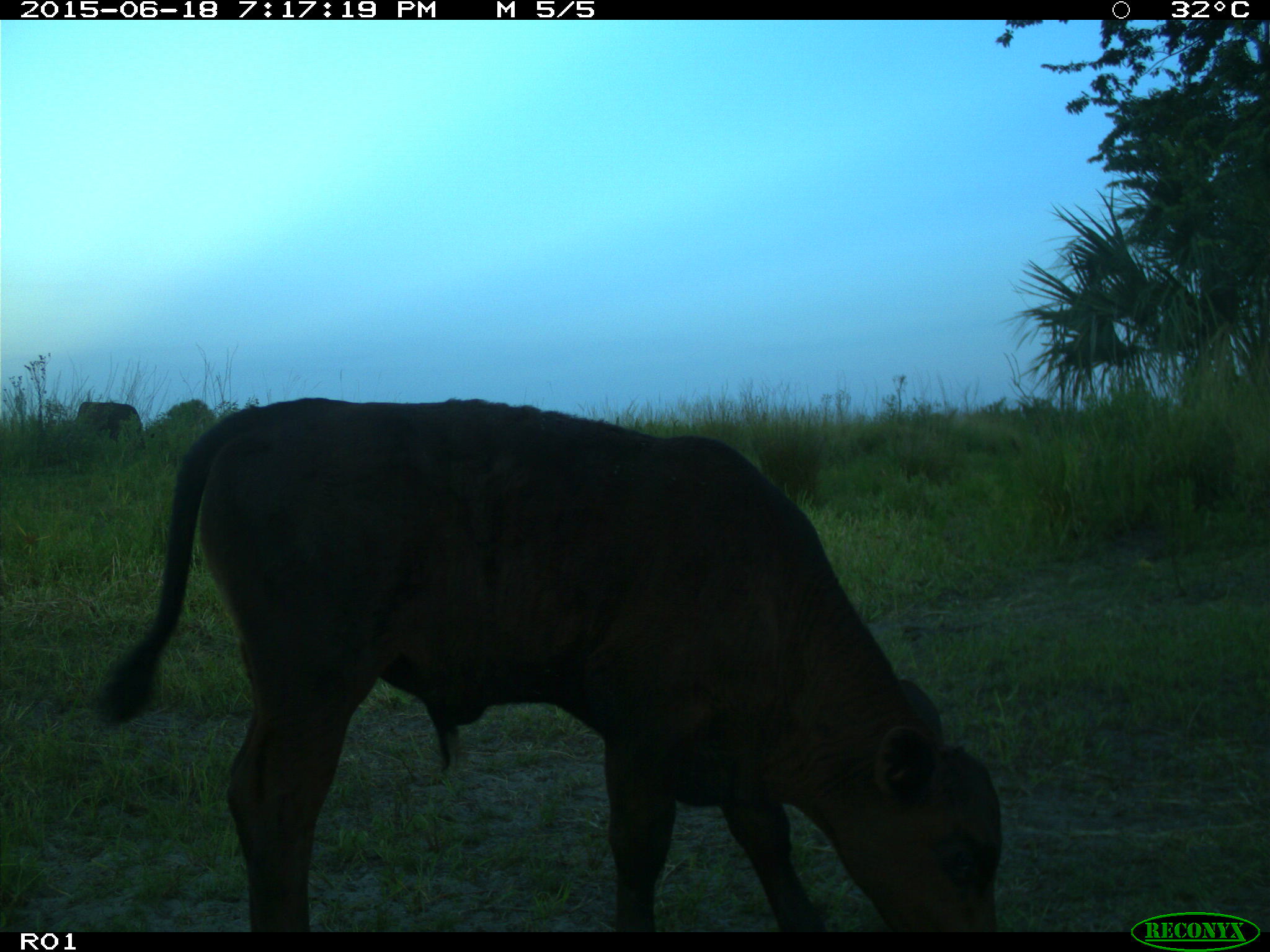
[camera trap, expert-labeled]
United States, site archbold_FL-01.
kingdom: Animalia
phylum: Chordata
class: Mammalia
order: Artiodactyla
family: Bovidae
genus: Bos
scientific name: Bos taurus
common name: domestic cow